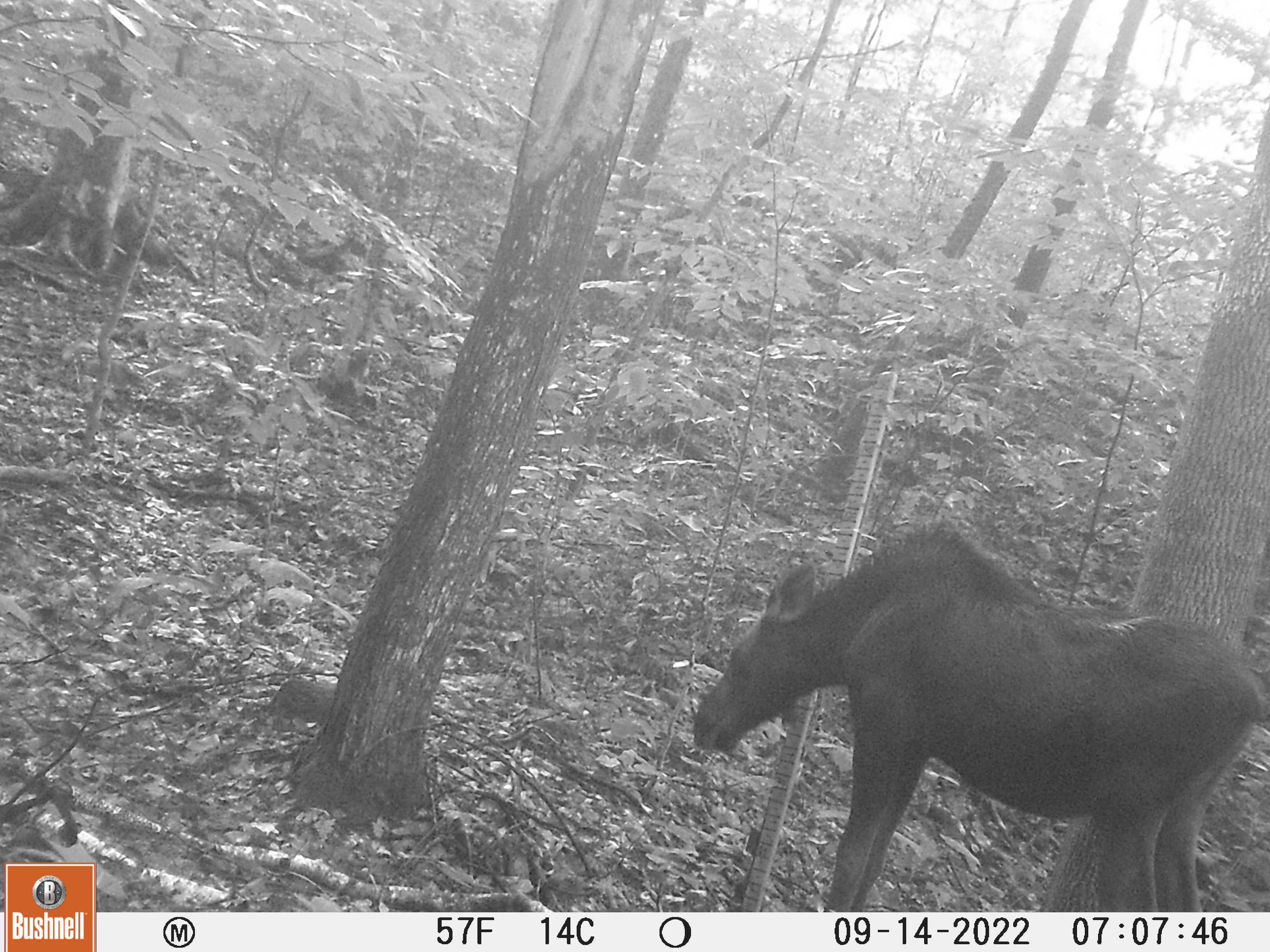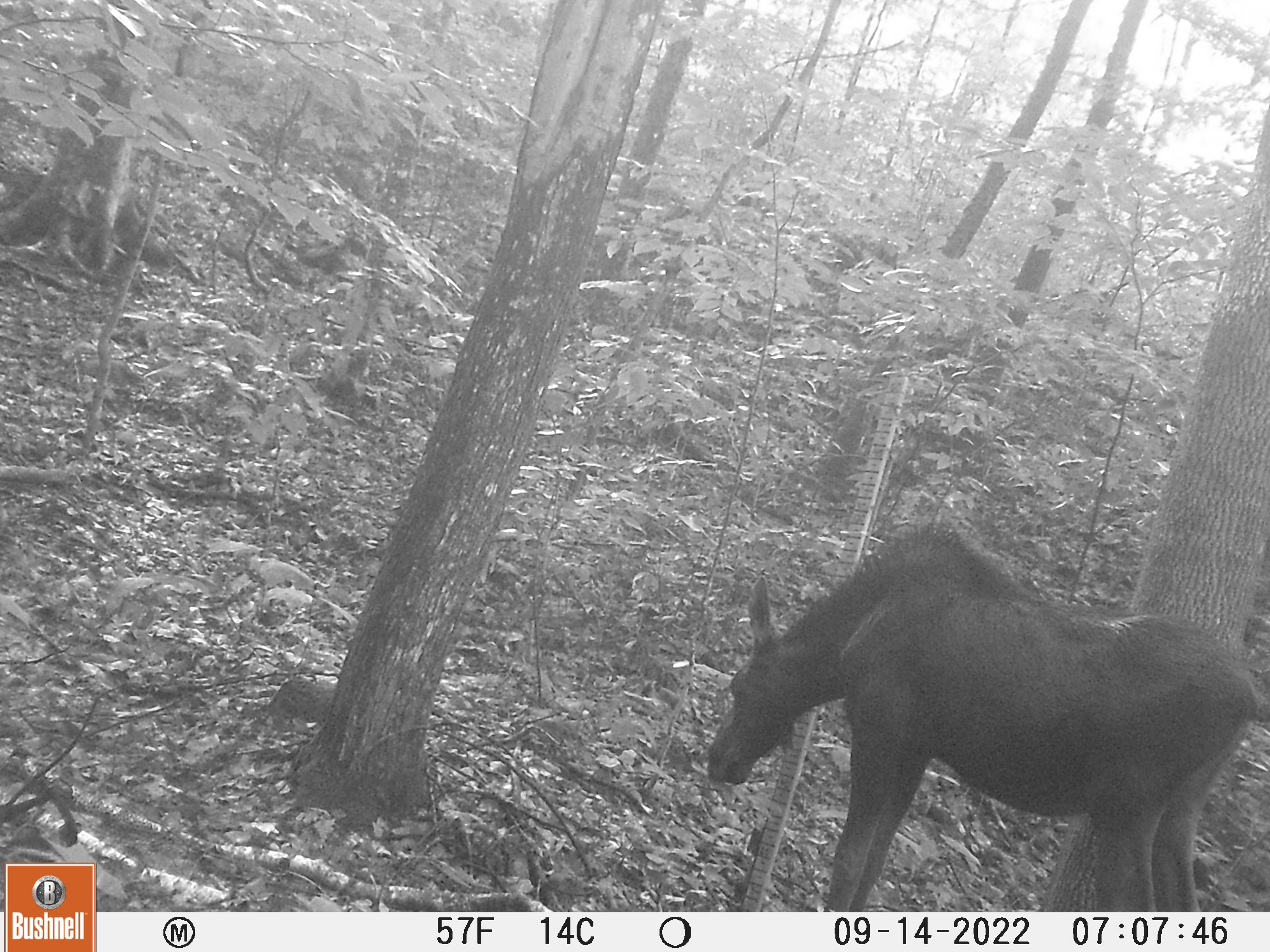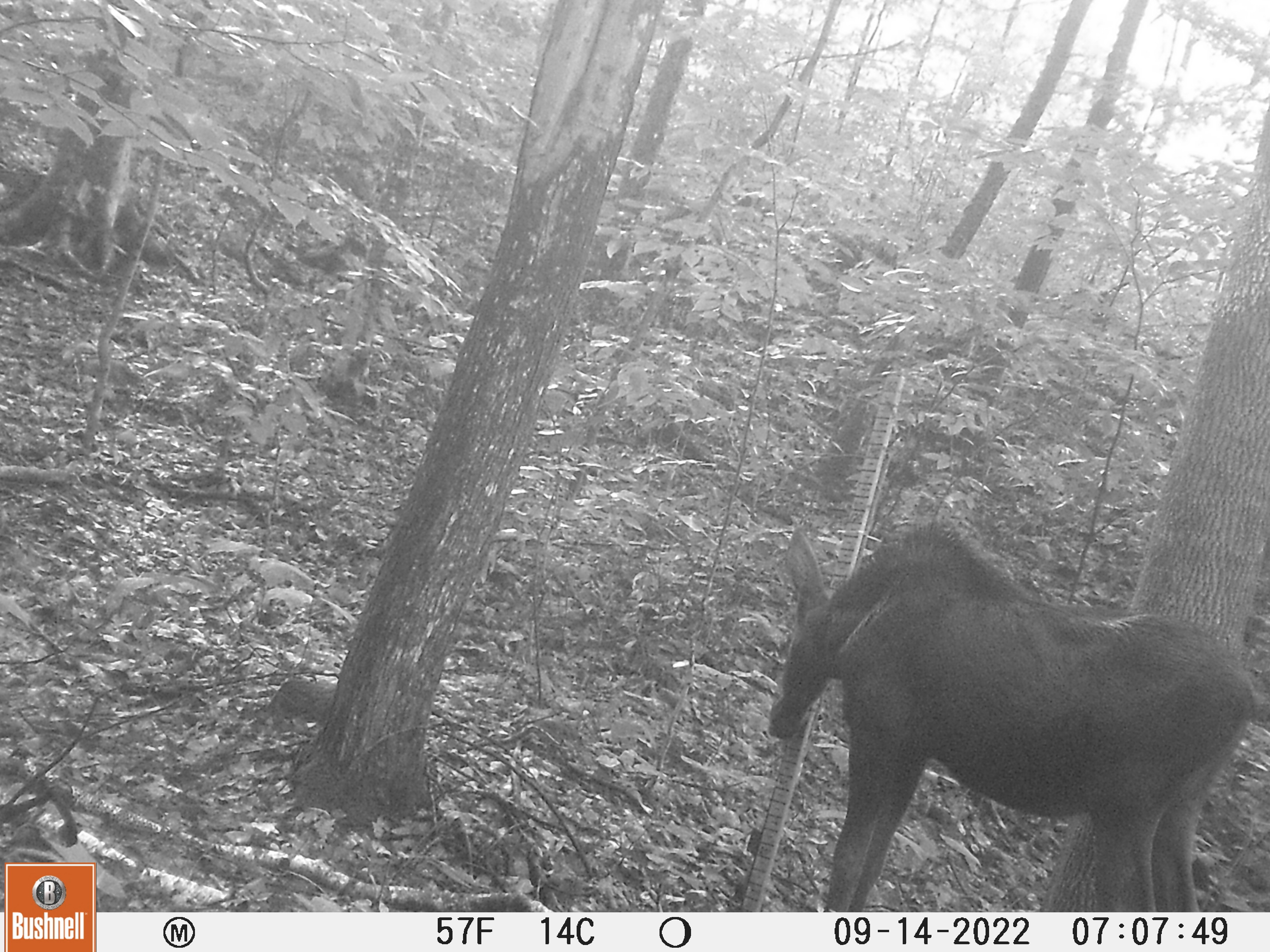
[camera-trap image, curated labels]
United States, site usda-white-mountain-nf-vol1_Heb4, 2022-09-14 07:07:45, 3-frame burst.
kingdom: Animalia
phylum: Chordata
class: Mammalia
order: Artiodactyla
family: Cervidae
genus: Alces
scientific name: Alces alces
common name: moose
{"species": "moose (Alces alces)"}